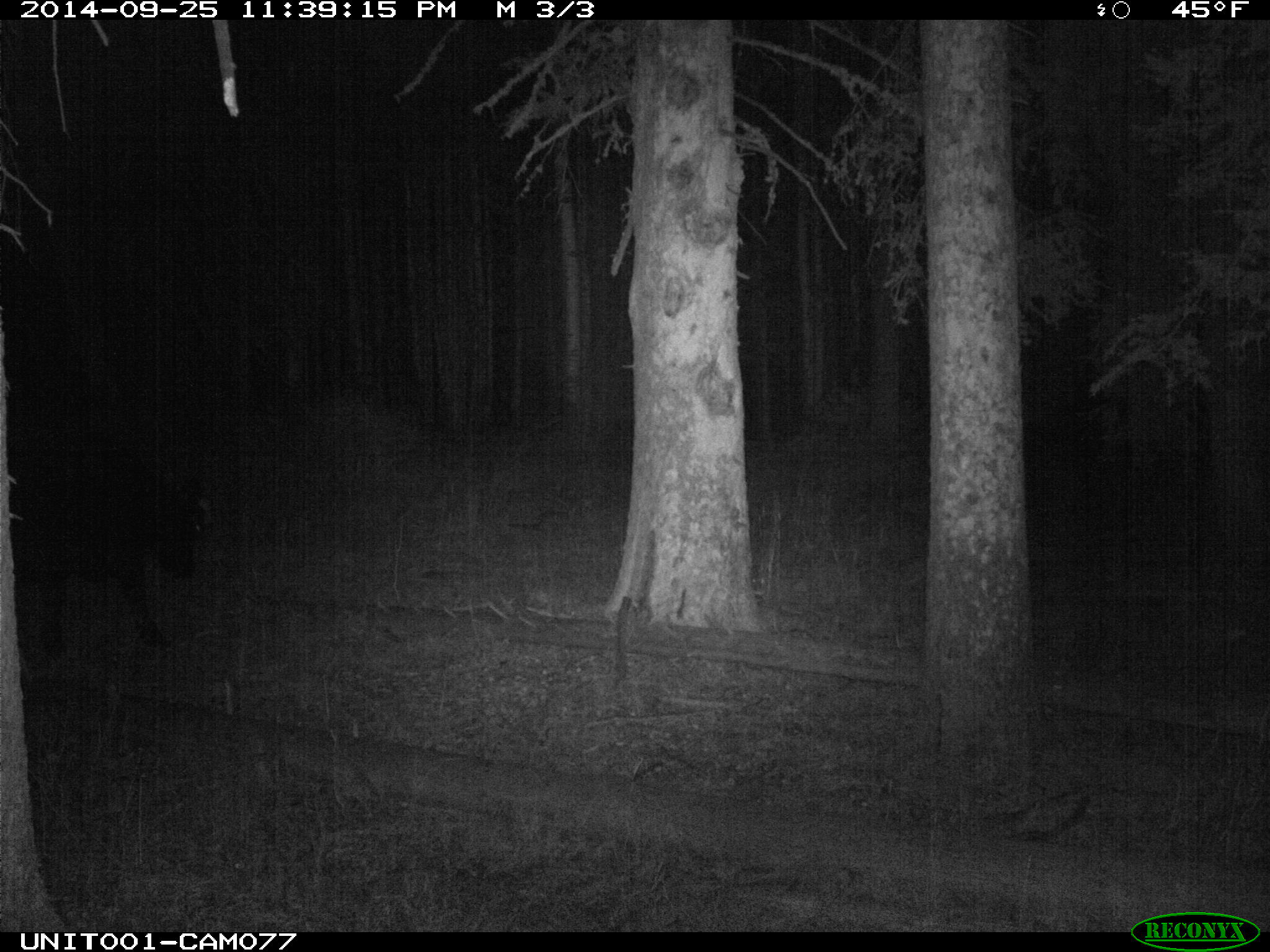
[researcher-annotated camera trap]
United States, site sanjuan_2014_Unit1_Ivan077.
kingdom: Animalia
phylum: Chordata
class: Mammalia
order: Artiodactyla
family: Bovidae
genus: Bos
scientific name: Bos taurus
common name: domestic cow